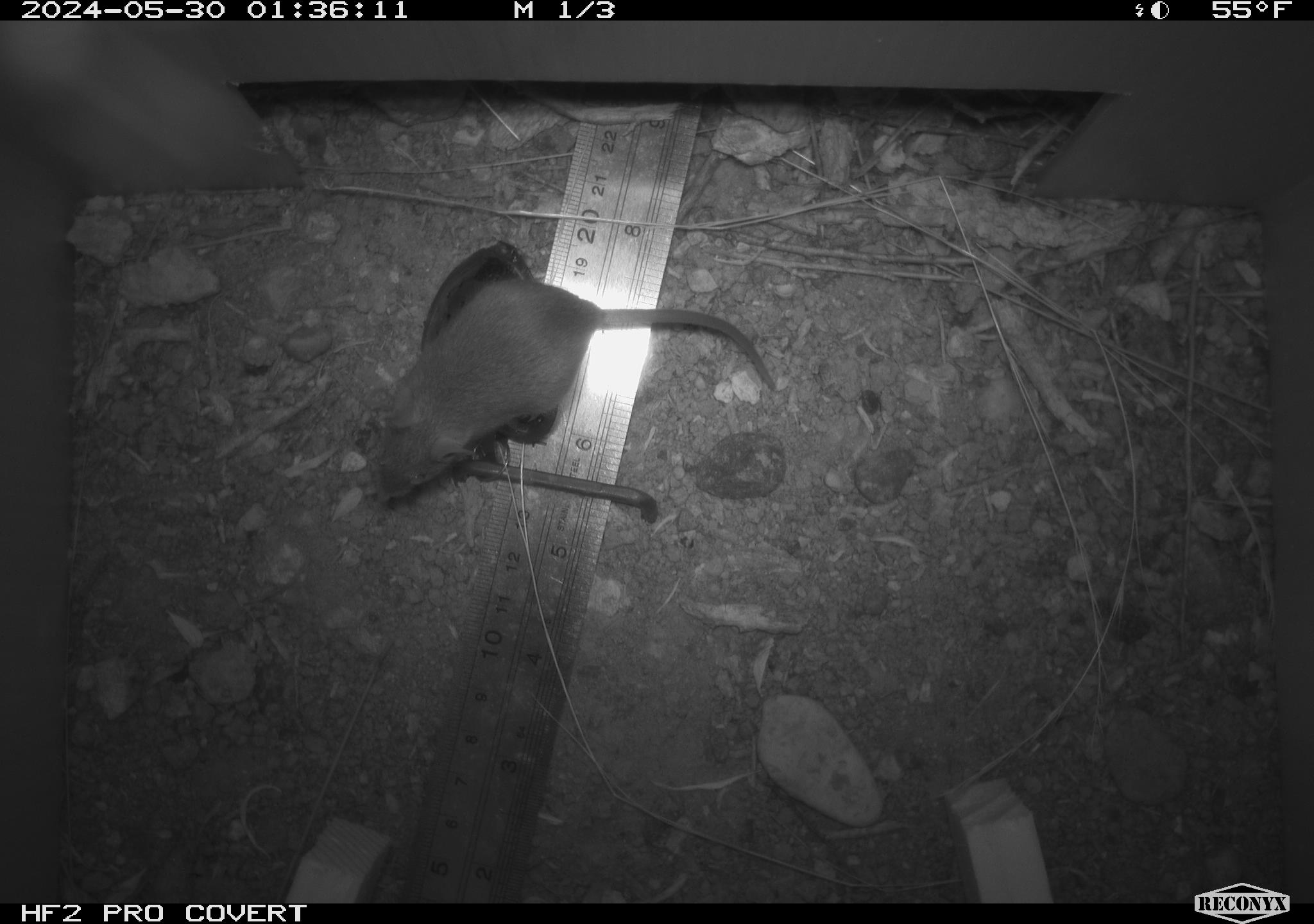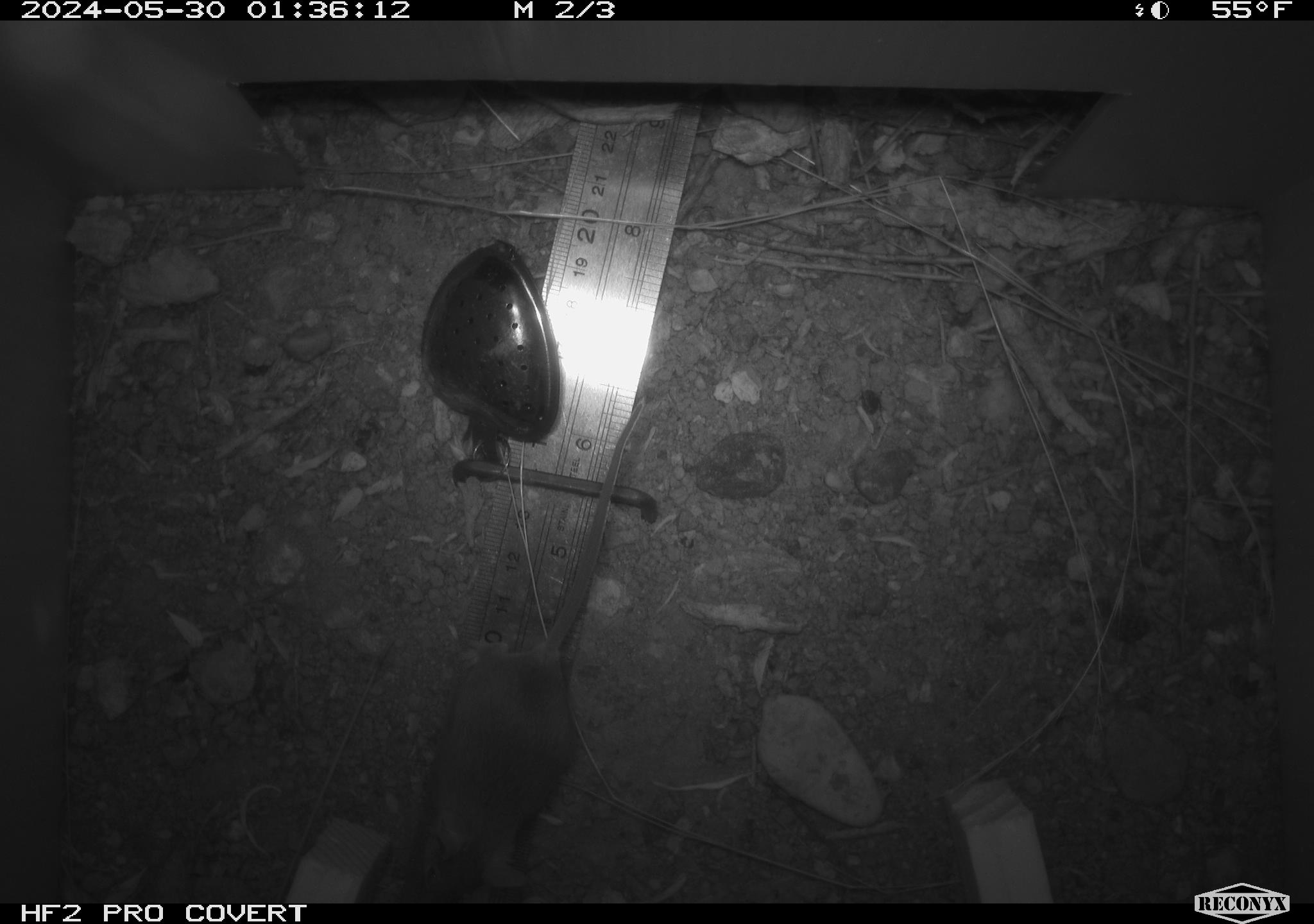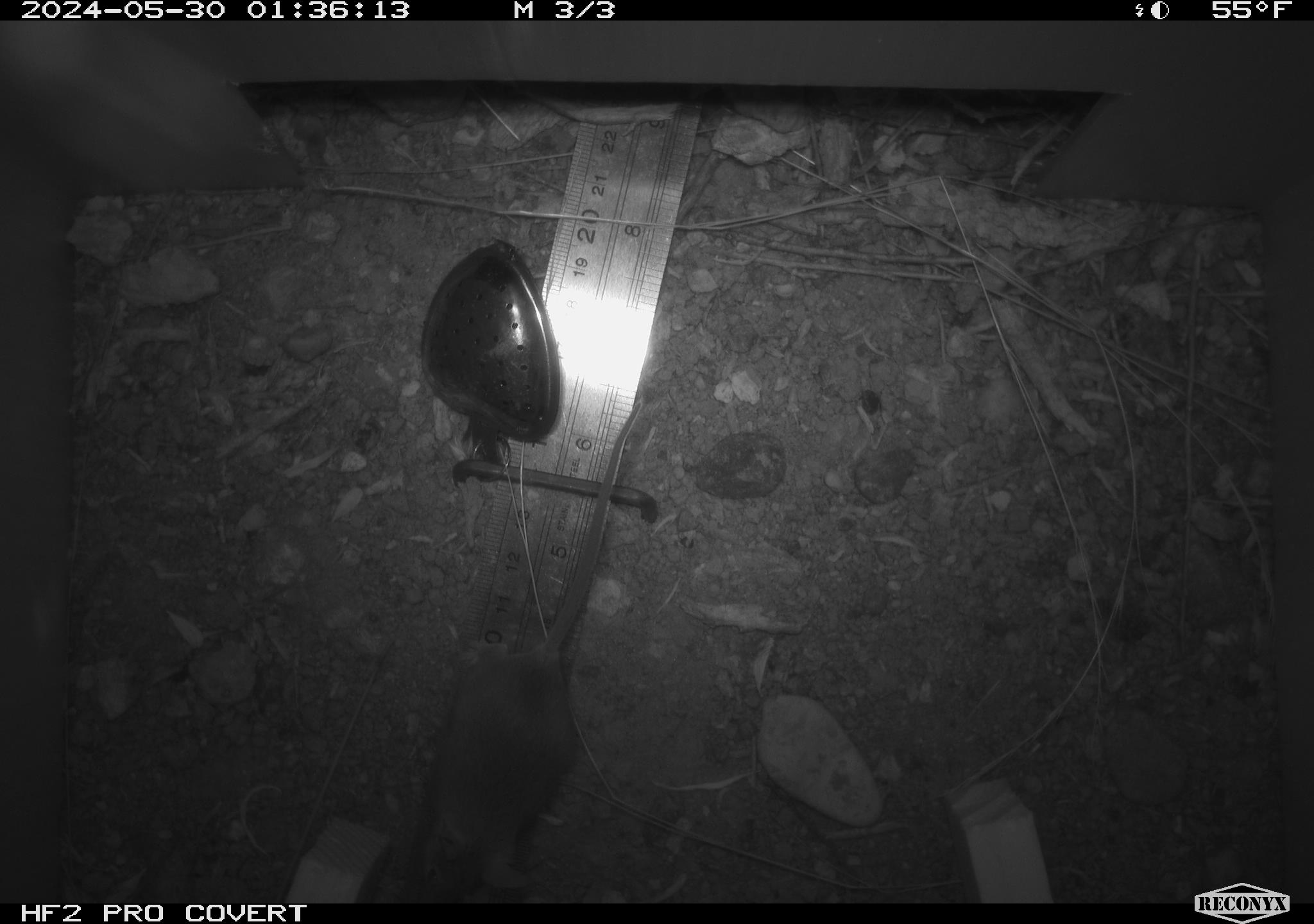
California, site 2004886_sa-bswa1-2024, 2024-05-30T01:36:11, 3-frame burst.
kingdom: Animalia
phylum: Chordata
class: Mammalia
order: Rodentia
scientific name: Rodentia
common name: mouse species